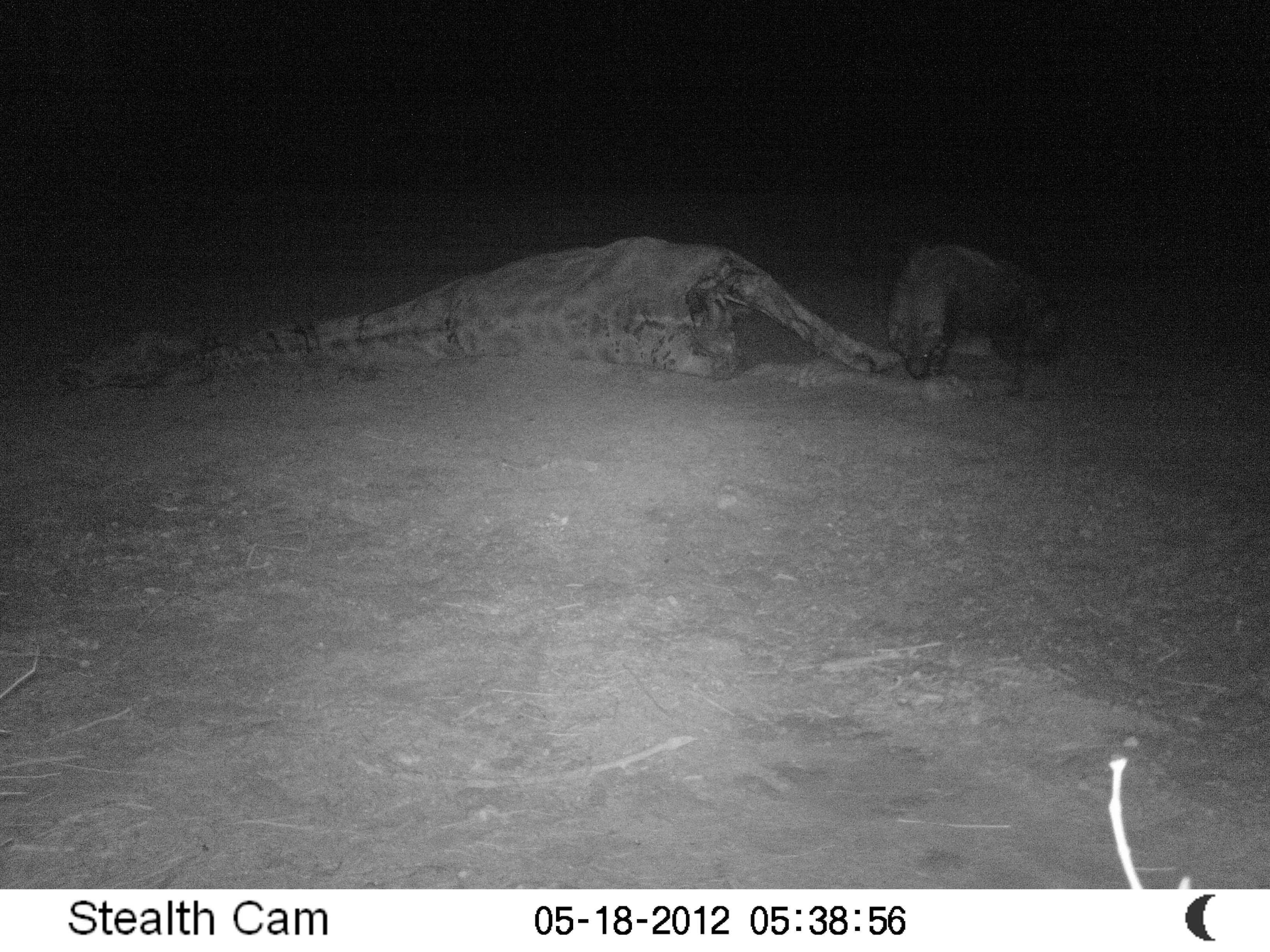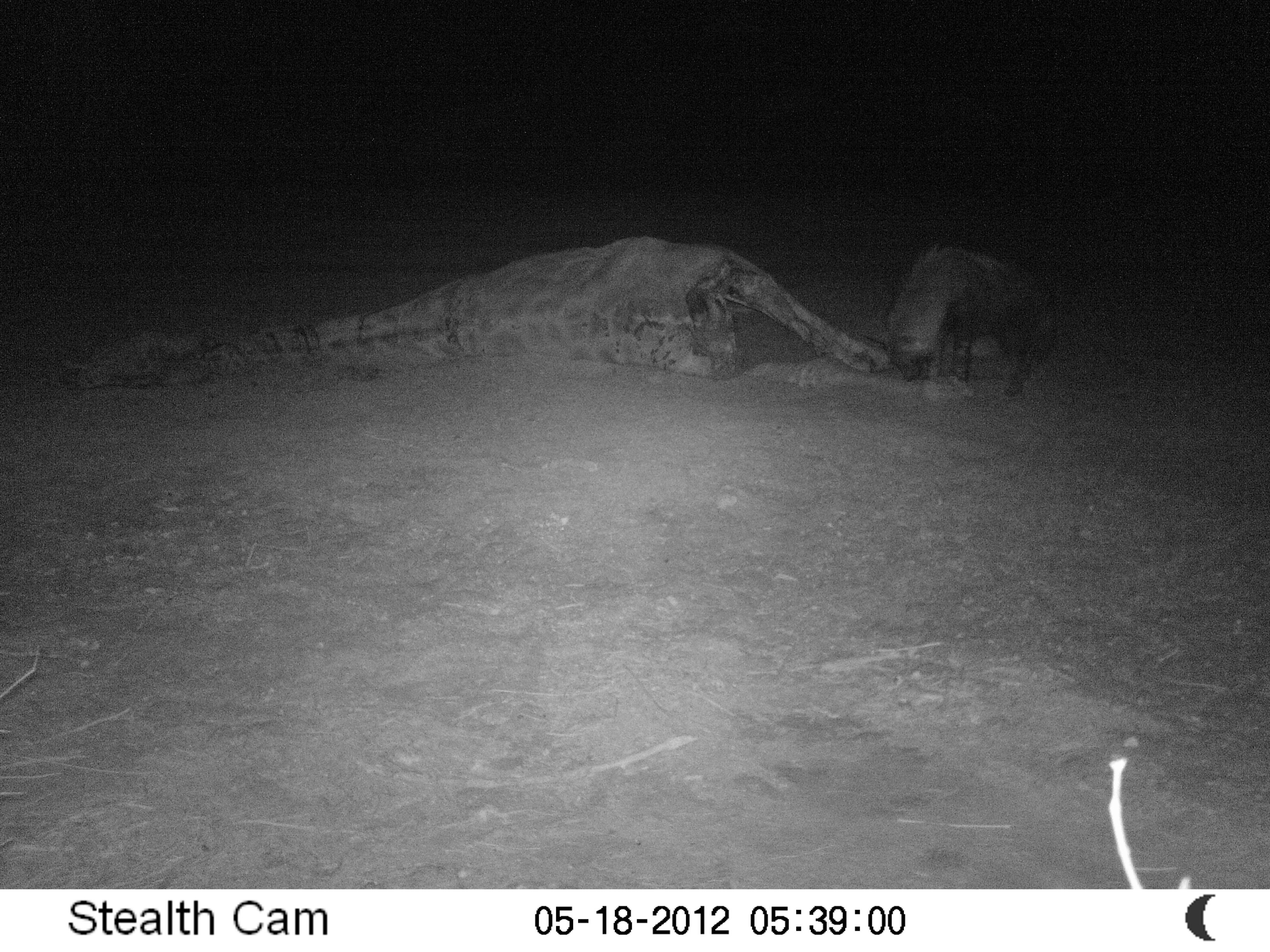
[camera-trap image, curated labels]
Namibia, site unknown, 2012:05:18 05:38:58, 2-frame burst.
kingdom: Animalia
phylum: Chordata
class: Mammalia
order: Carnivora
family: Hyaenidae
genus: Parahyaena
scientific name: Parahyaena brunnea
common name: brown hyena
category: hyaena brunnea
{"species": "hyaena brunnea (brown hyena) (Parahyaena brunnea)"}